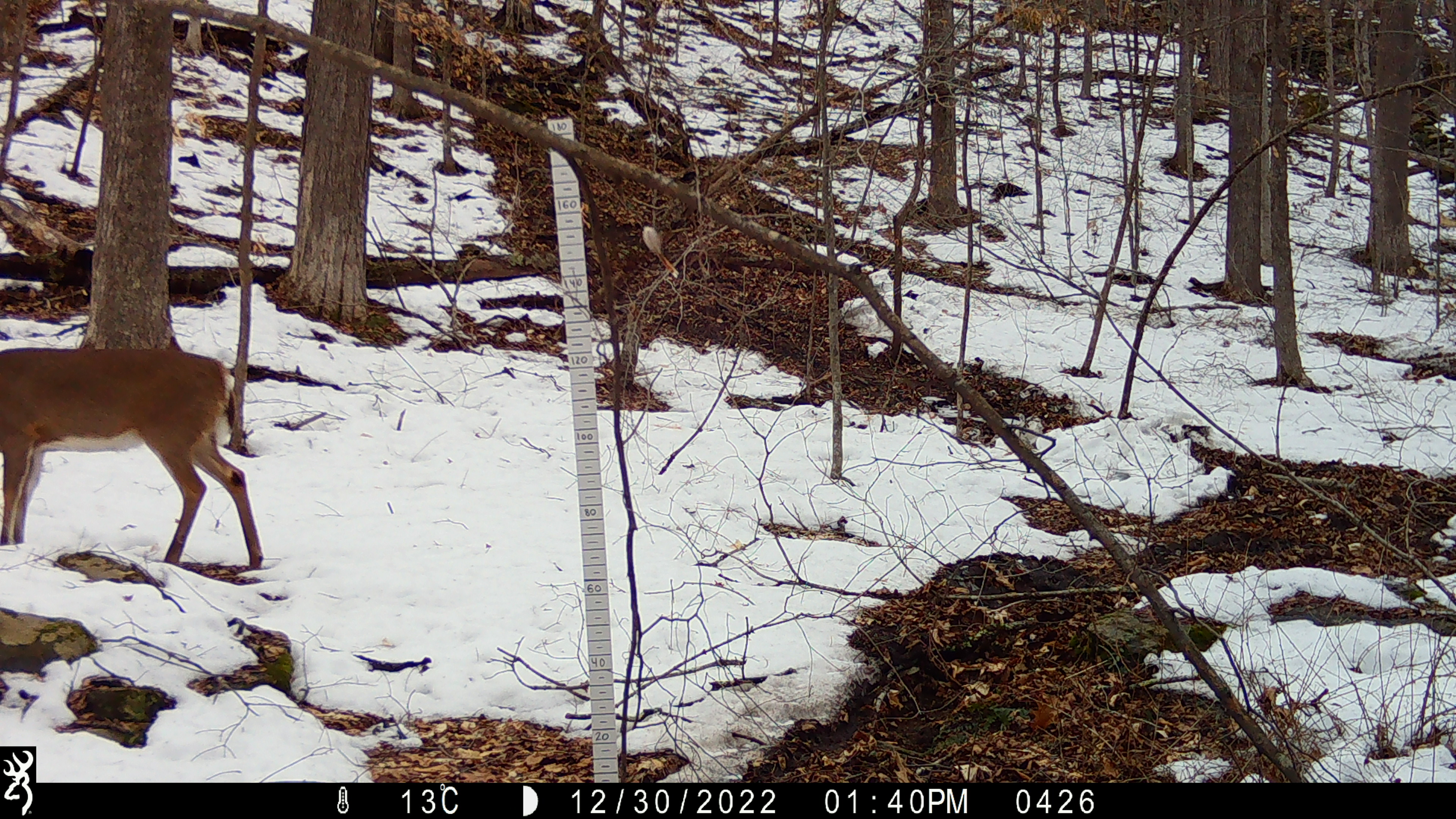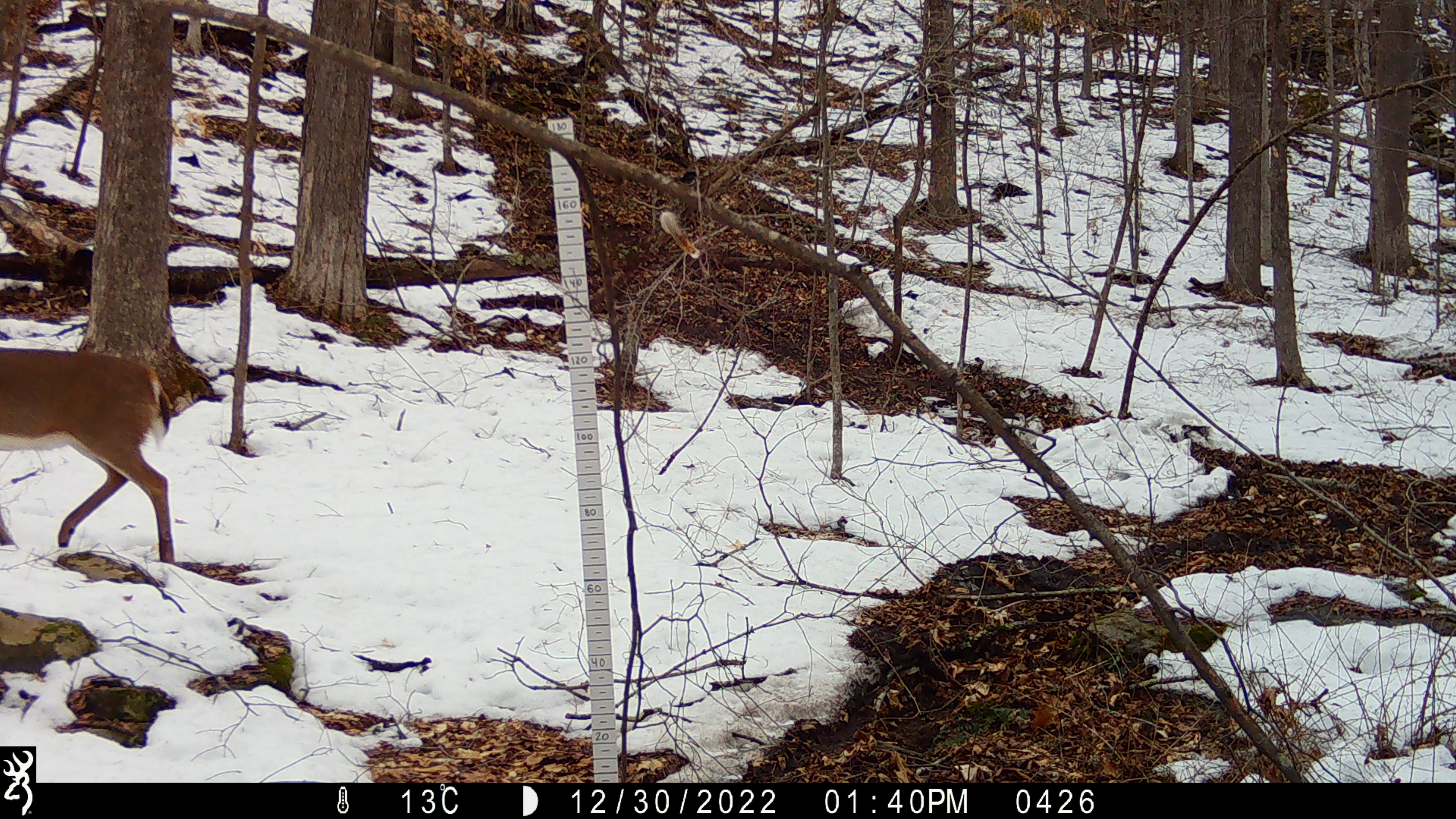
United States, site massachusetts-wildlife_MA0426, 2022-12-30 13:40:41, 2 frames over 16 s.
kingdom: Animalia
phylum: Chordata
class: Mammalia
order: Artiodactyla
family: Cervidae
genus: Odocoileus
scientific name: Odocoileus virginianus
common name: white-tailed deer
White-tailed deer (Odocoileus virginianus).